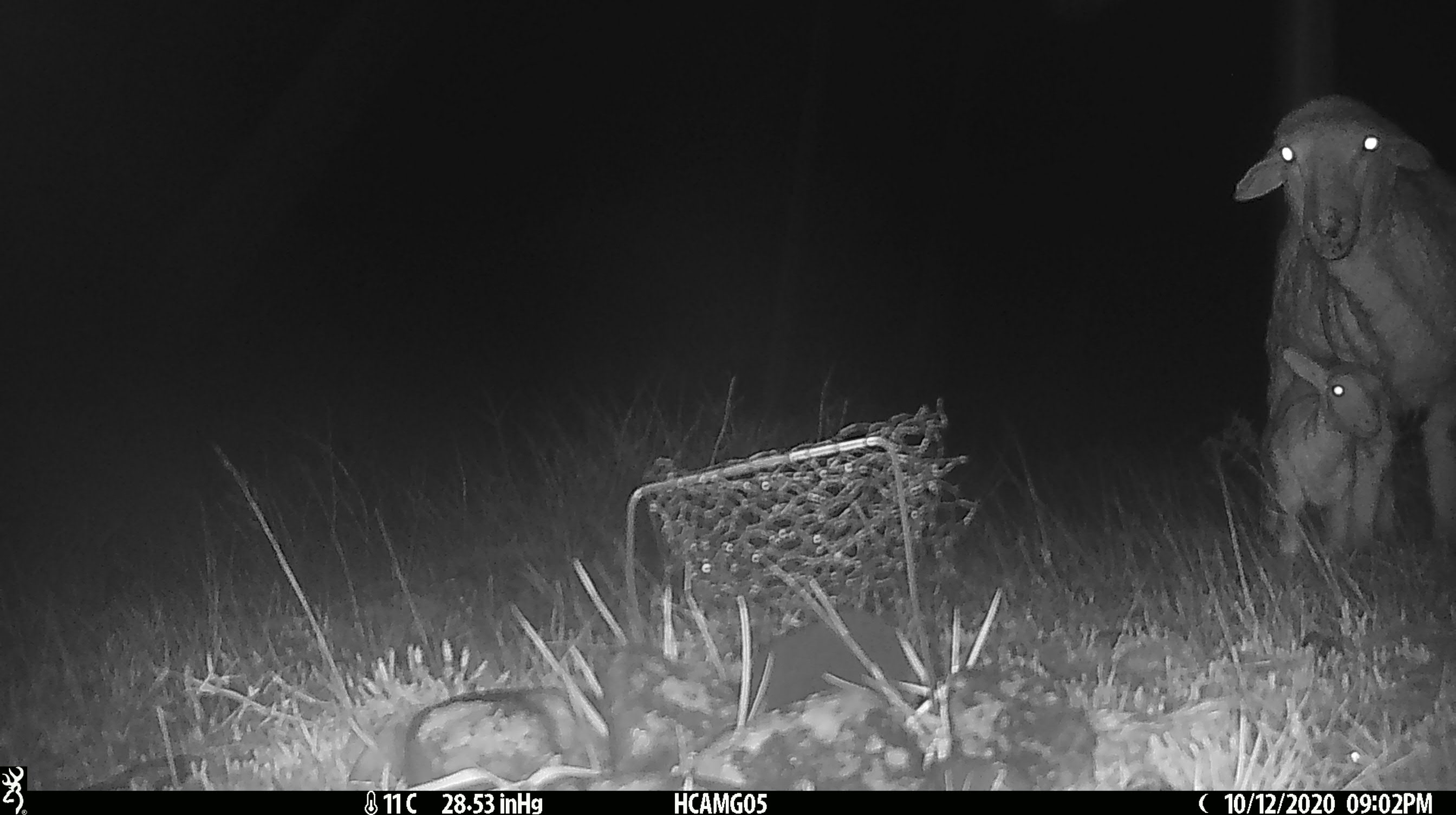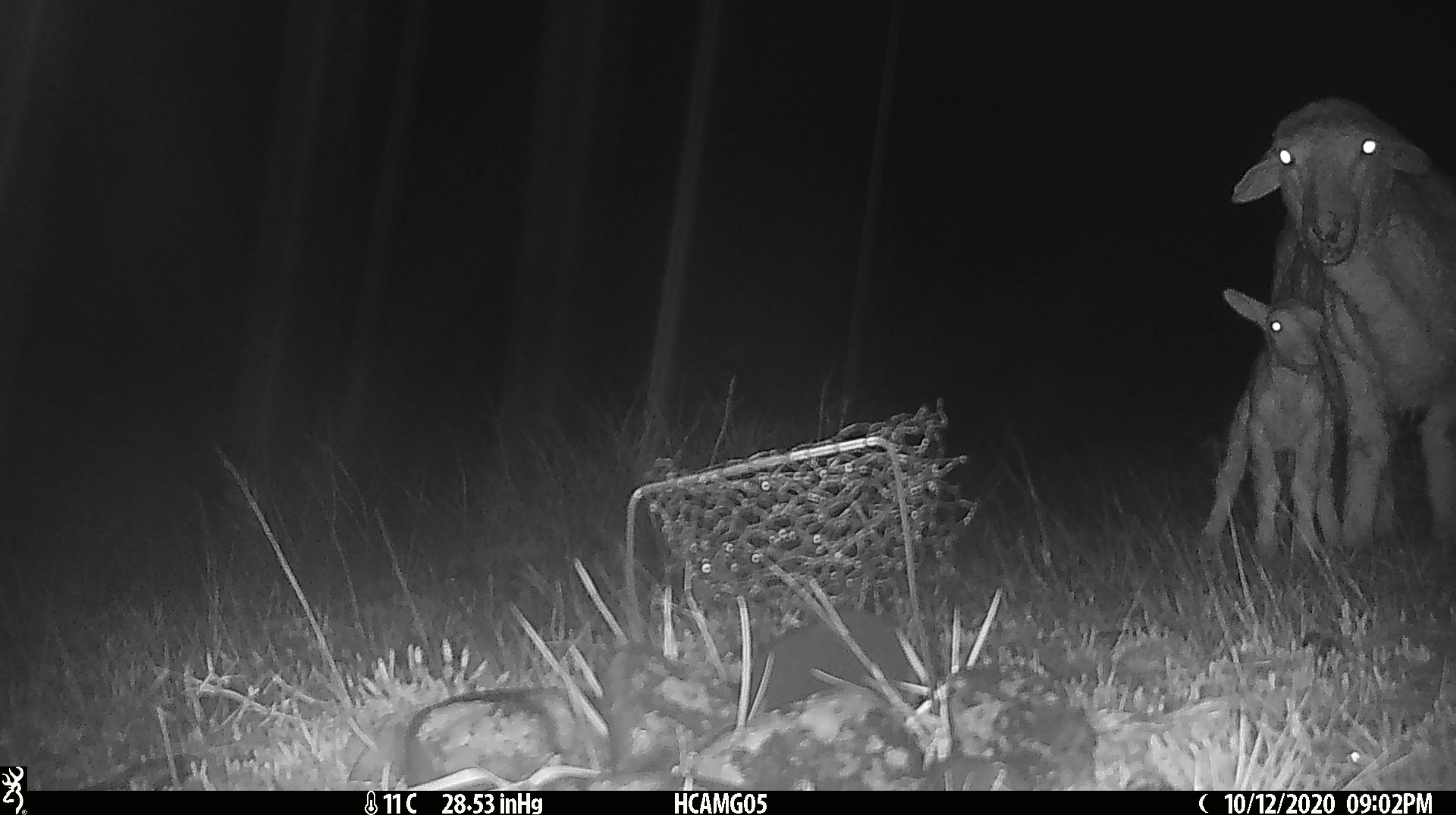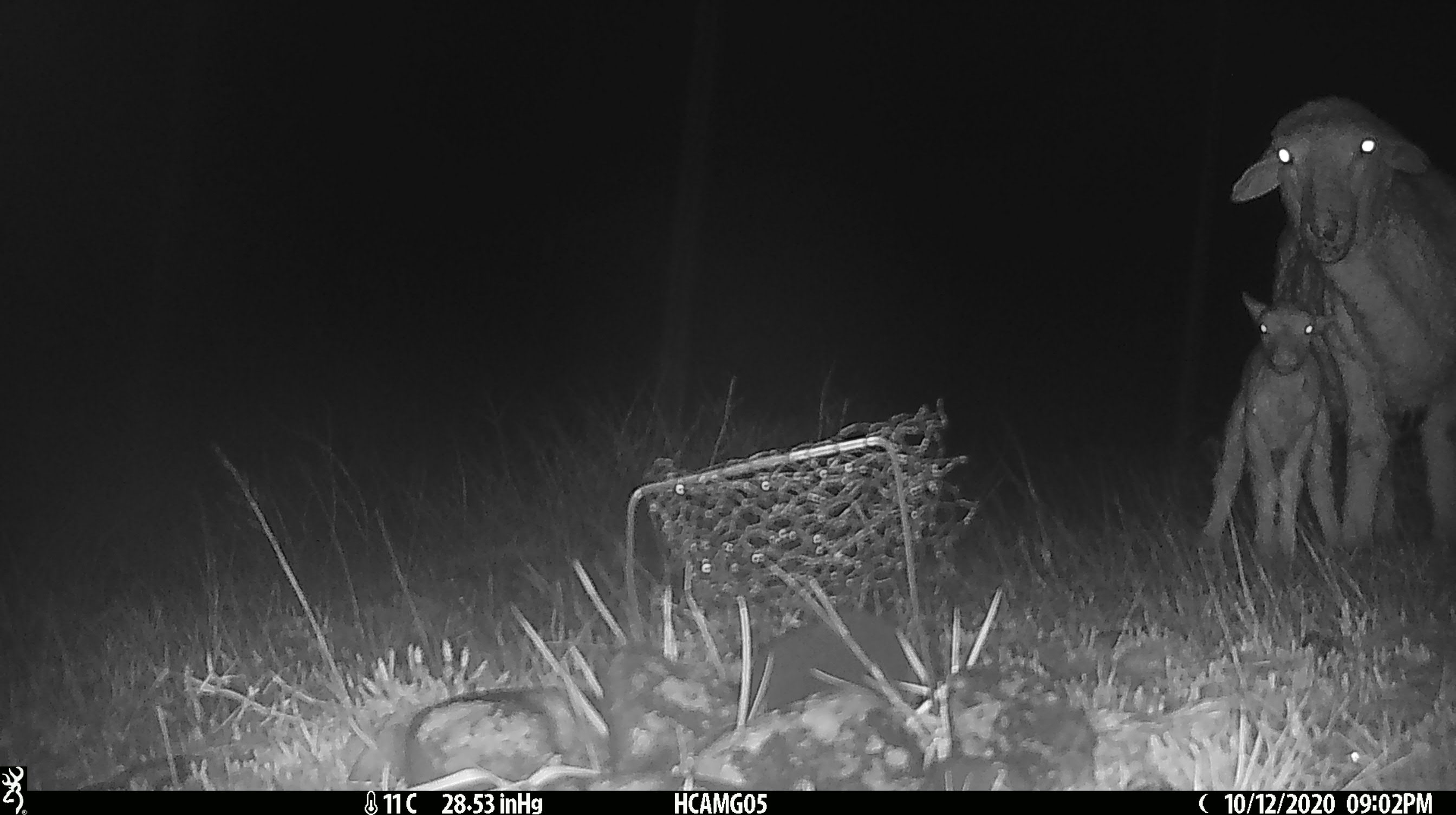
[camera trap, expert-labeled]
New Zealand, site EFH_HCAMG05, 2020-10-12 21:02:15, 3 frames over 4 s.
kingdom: Animalia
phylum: Chordata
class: Mammalia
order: Artiodactyla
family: Bovidae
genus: Ovis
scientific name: Ovis aries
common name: domestic sheep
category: sheep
Sheep (domestic sheep) (Ovis aries).